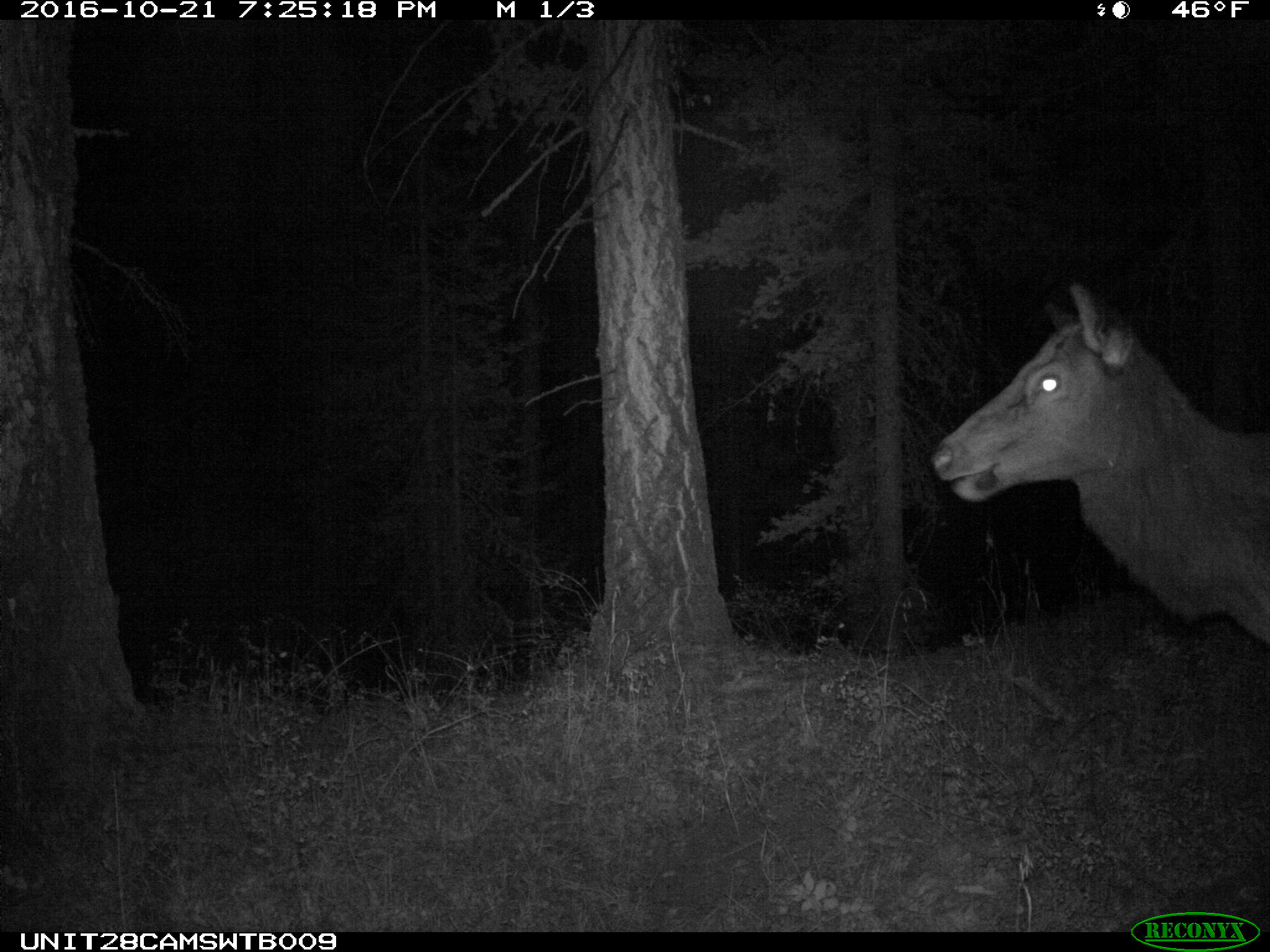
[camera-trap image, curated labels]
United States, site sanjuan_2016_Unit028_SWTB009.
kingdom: Animalia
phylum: Chordata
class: Mammalia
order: Artiodactyla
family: Cervidae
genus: Cervus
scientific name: Cervus elaphus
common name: red deer